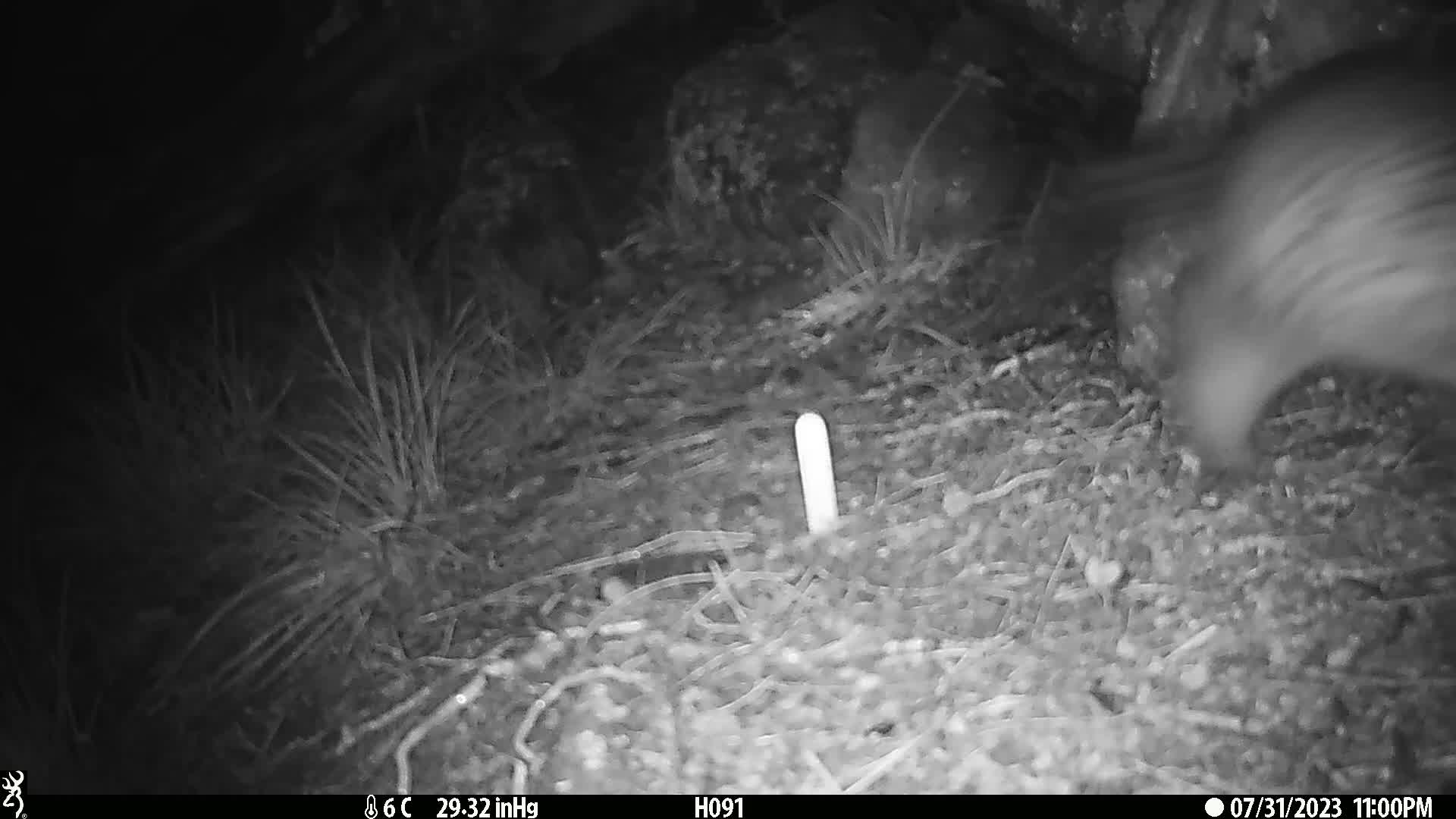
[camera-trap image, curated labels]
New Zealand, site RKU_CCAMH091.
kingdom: Animalia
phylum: Chordata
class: Mammalia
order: Diprotodontia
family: Phalangeridae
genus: Trichosurus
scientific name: Trichosurus vulpecula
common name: common brushtail possum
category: possum